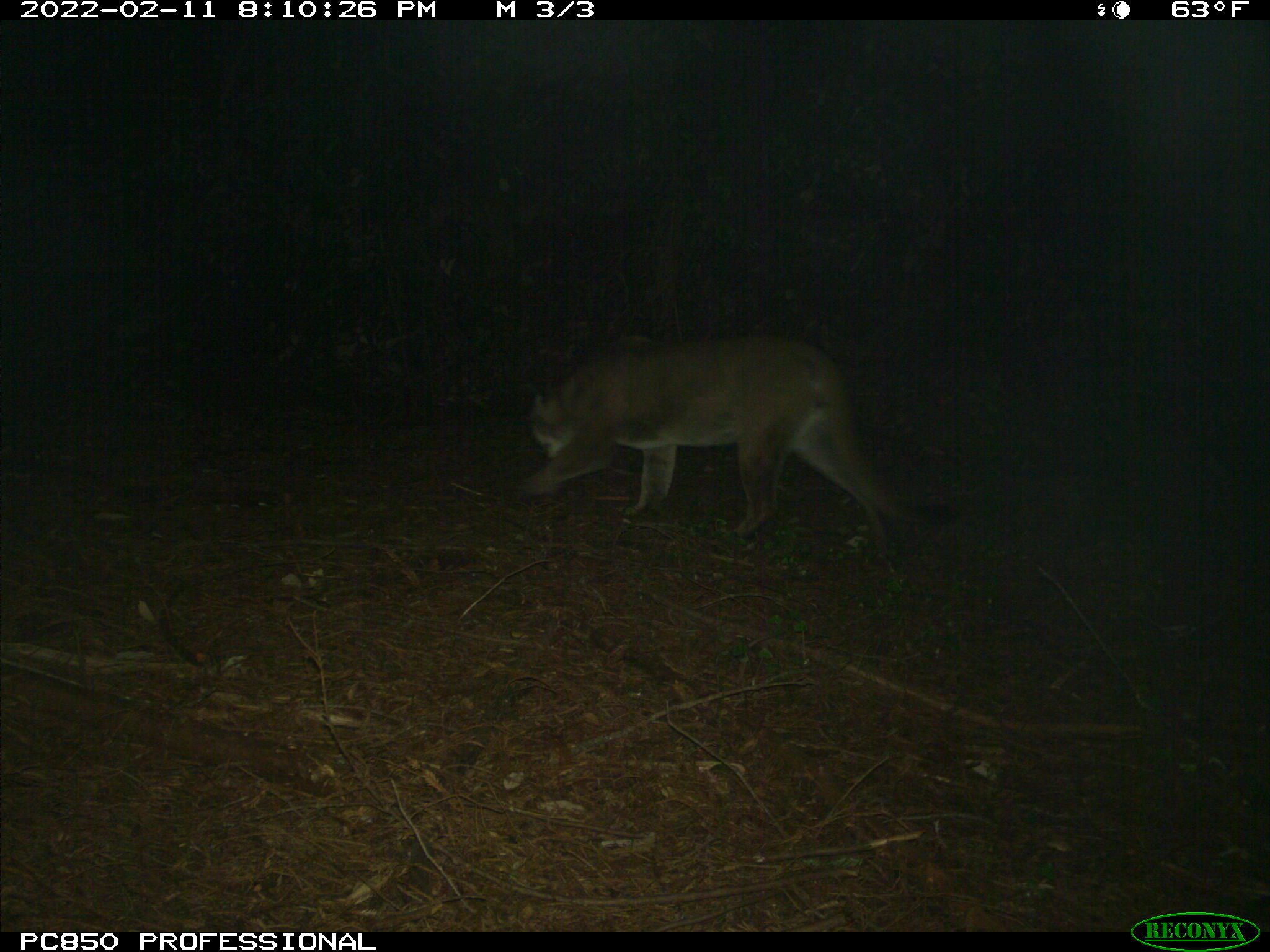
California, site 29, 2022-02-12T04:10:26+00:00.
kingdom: Animalia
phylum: Chordata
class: Mammalia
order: Carnivora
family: Felidae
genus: Puma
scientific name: Puma concolor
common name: puma